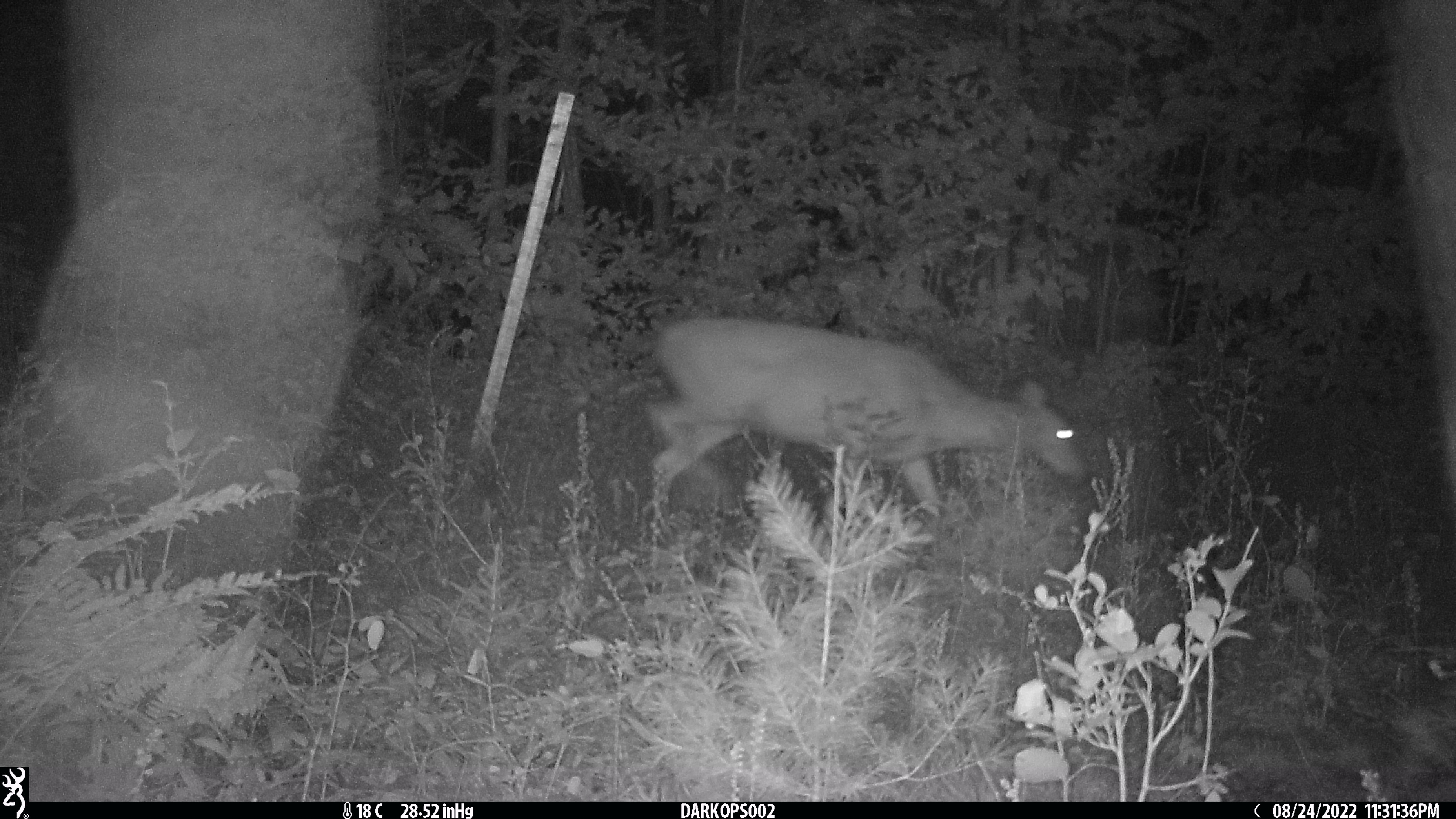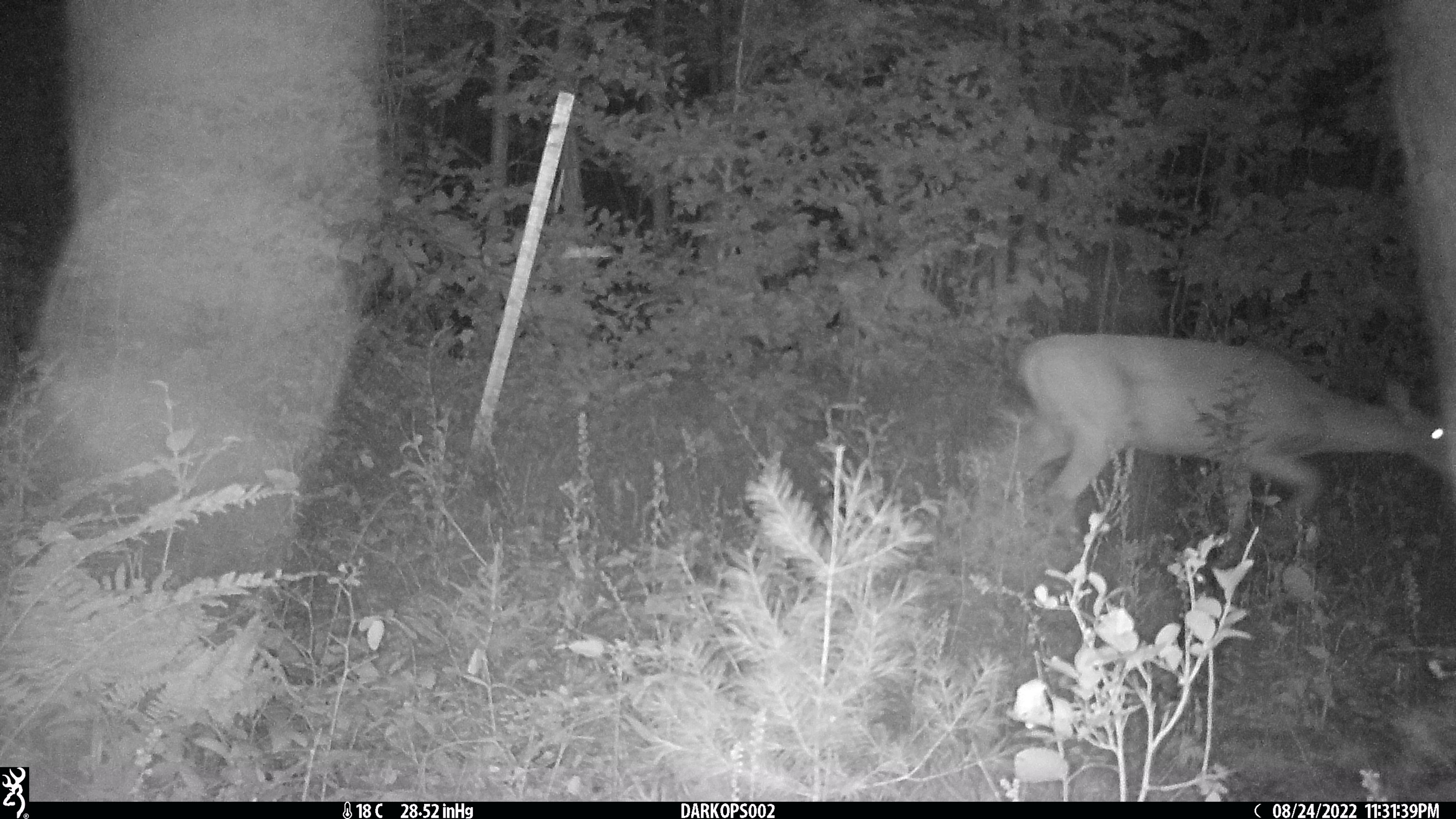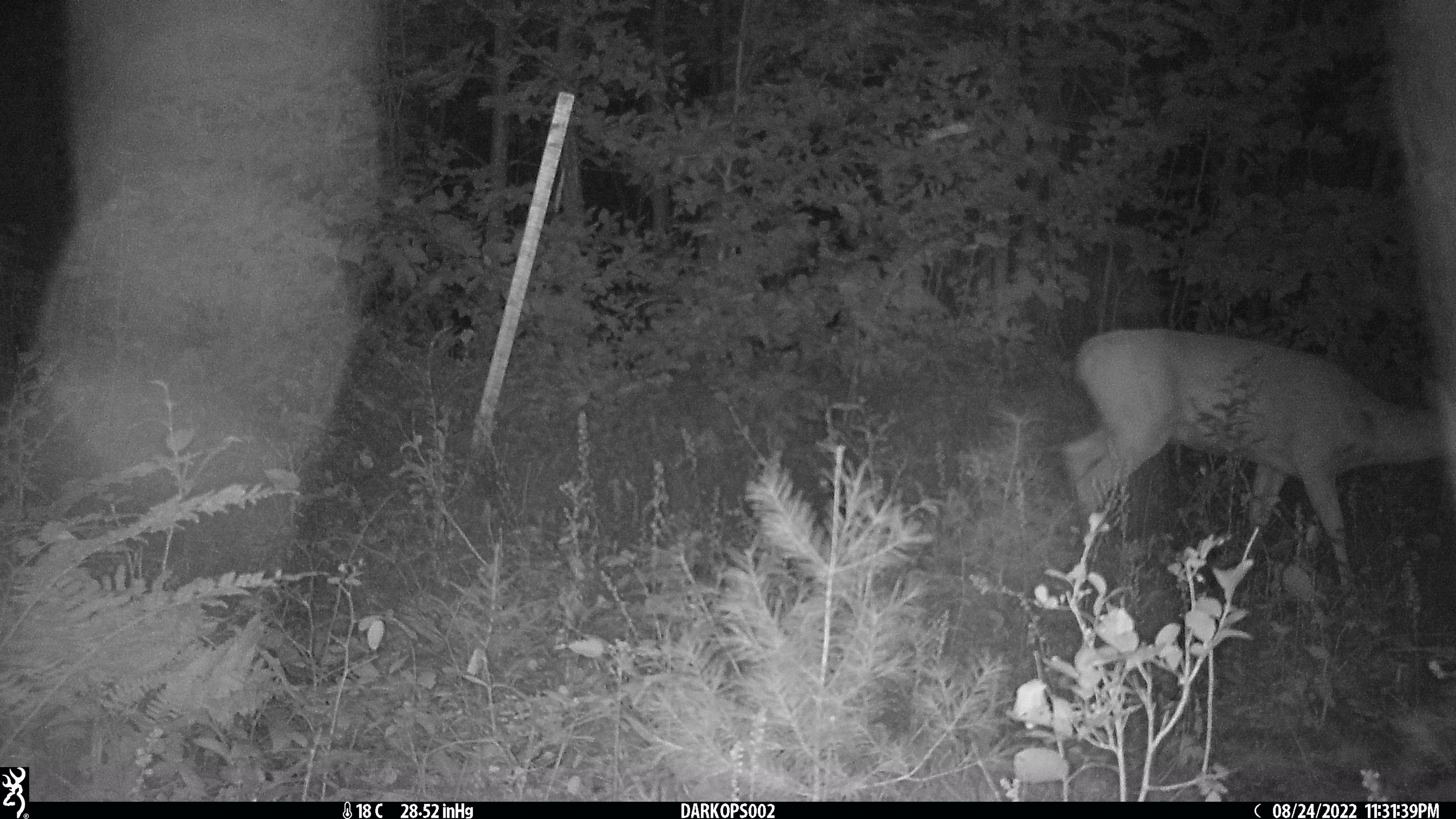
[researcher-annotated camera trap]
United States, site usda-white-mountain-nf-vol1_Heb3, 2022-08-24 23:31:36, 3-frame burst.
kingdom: Animalia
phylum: Chordata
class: Mammalia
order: Artiodactyla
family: Cervidae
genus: Odocoileus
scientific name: Odocoileus virginianus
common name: white-tailed deer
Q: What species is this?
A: White-tailed deer (Odocoileus virginianus).